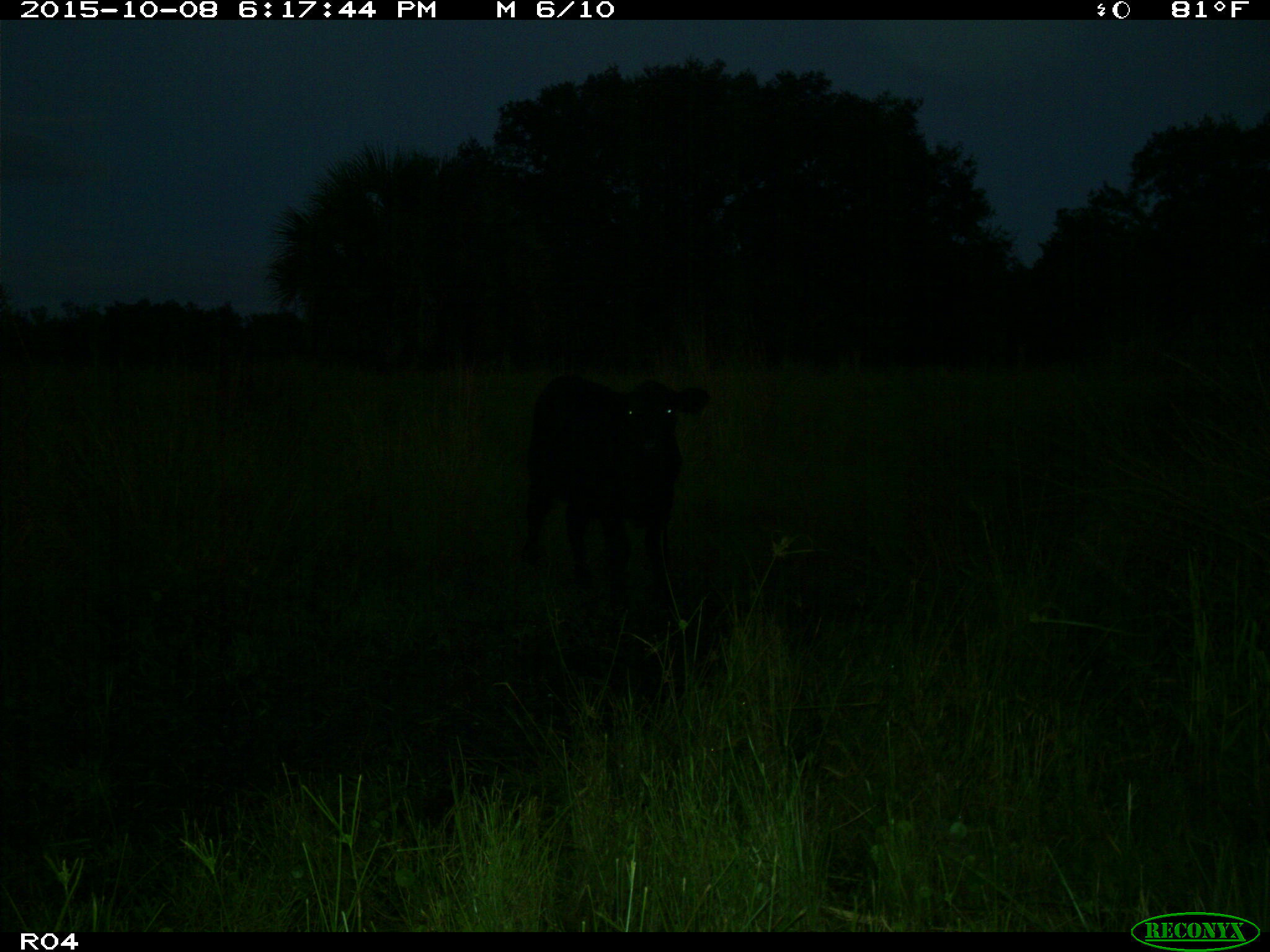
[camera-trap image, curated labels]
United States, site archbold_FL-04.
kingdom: Animalia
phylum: Chordata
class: Mammalia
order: Artiodactyla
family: Bovidae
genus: Bos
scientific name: Bos taurus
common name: domestic cow